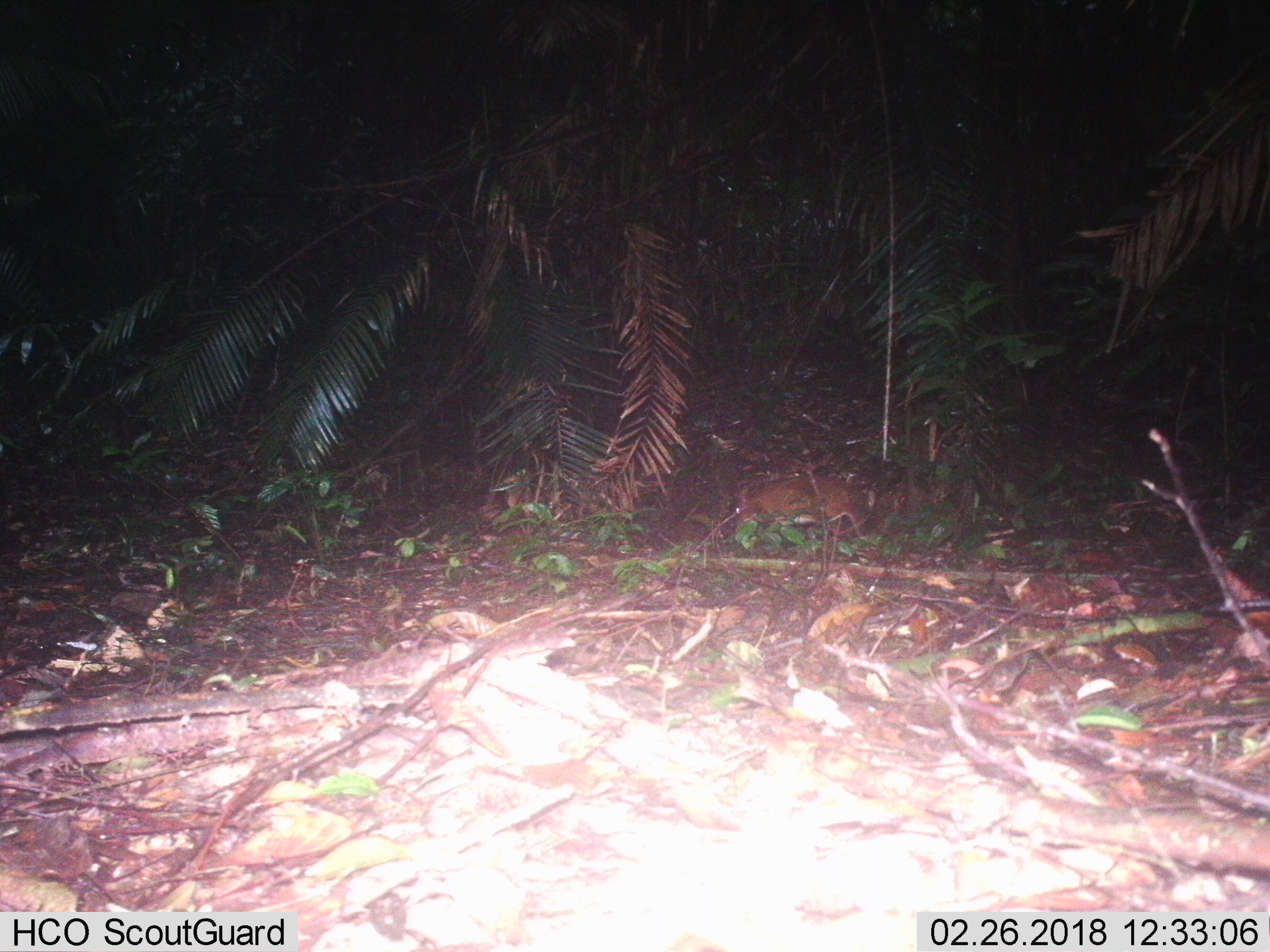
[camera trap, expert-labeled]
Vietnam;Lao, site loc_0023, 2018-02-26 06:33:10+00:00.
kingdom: Animalia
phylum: Chordata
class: Mammalia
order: Artiodactyla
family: Tragulidae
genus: Moschiola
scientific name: Moschiola meminna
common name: chevrotain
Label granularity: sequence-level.